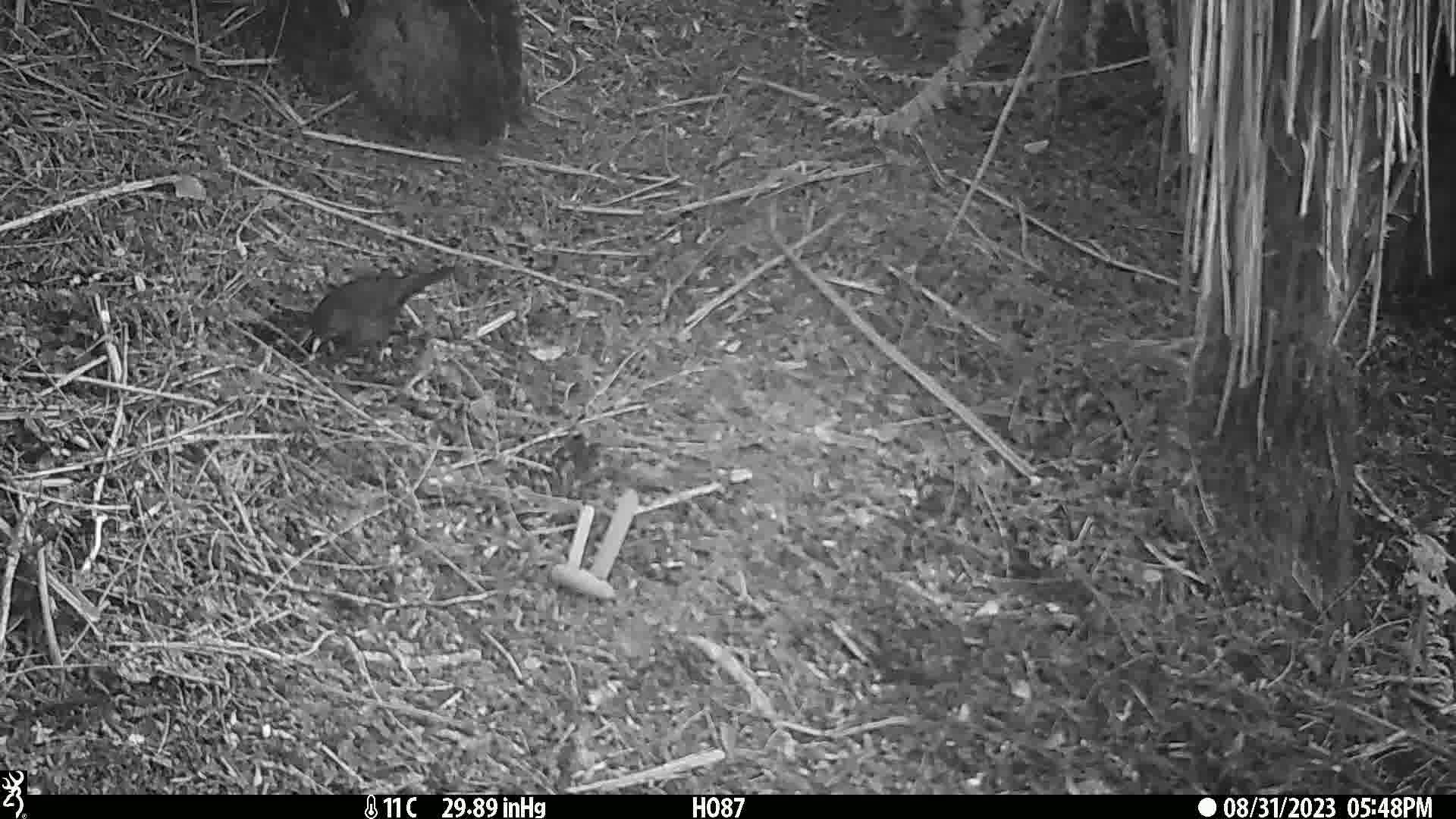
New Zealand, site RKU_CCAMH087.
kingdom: Animalia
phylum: Chordata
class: Aves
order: Passeriformes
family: Turdidae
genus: Turdus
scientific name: Turdus merula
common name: eurasian blackbird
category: blackbird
Blackbird (eurasian blackbird) (Turdus merula).